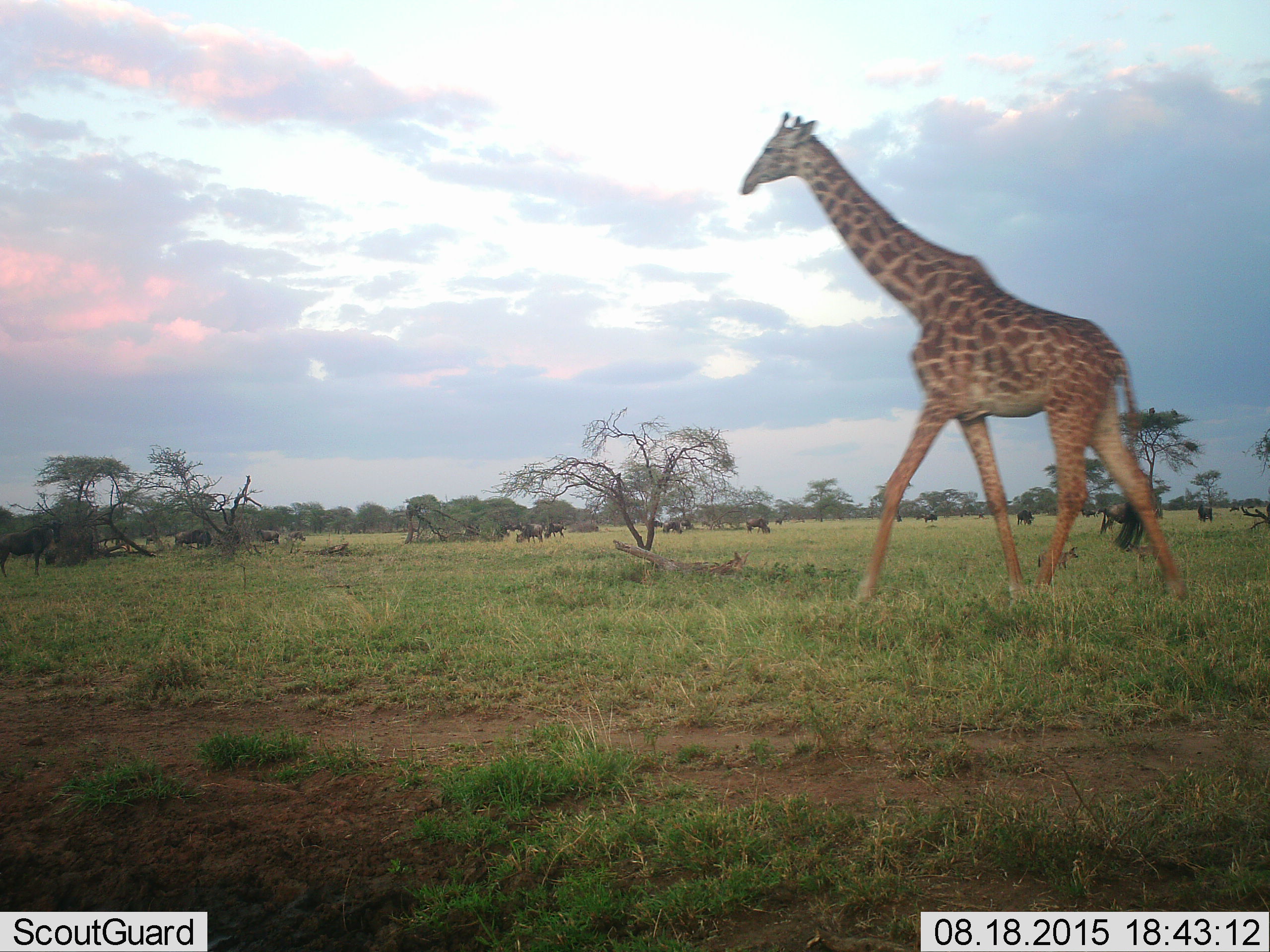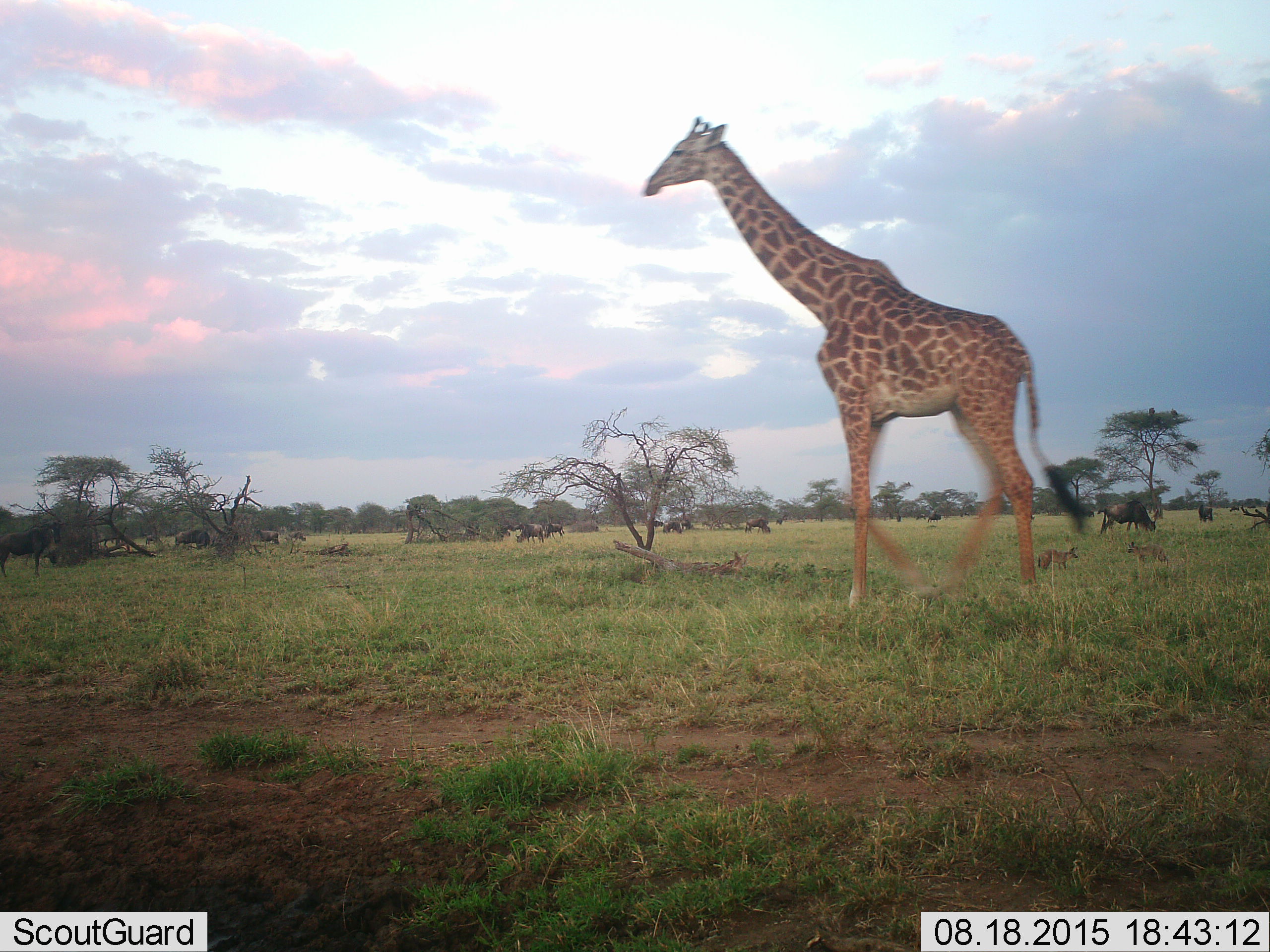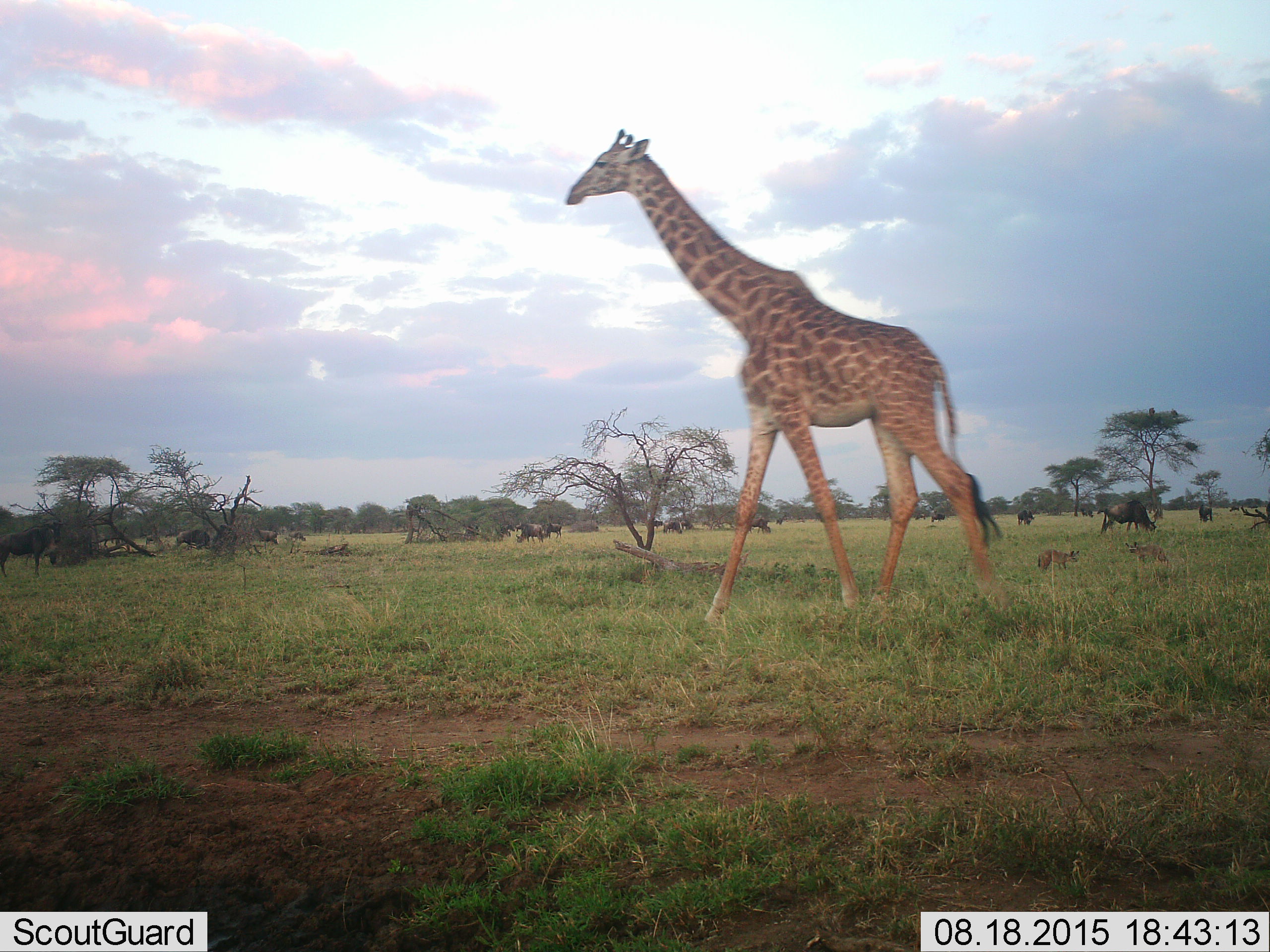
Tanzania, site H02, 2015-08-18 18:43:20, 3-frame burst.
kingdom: Animalia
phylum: Chordata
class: Mammalia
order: Carnivora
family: Canidae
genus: Otocyon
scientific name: Otocyon megalotis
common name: bat-eared fox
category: batearedfox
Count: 2.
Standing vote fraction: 100%.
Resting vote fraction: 0%.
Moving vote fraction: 0%.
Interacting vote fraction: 0%.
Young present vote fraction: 0%.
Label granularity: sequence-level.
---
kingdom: Animalia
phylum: Chordata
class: Mammalia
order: Artiodactyla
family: Giraffidae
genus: Giraffa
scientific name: Giraffa camelopardalis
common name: giraffe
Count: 1.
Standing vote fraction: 0%.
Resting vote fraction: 0%.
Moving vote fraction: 100%.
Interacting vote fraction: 0%.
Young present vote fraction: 0%.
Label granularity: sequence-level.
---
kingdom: Animalia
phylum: Chordata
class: Mammalia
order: Artiodactyla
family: Bovidae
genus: Connochaetes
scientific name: Connochaetes taurinus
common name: blue wildebeest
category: wildebeest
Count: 11-50.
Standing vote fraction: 57%.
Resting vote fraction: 14%.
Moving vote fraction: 14%.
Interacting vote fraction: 0%.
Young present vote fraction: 0%.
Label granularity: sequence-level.